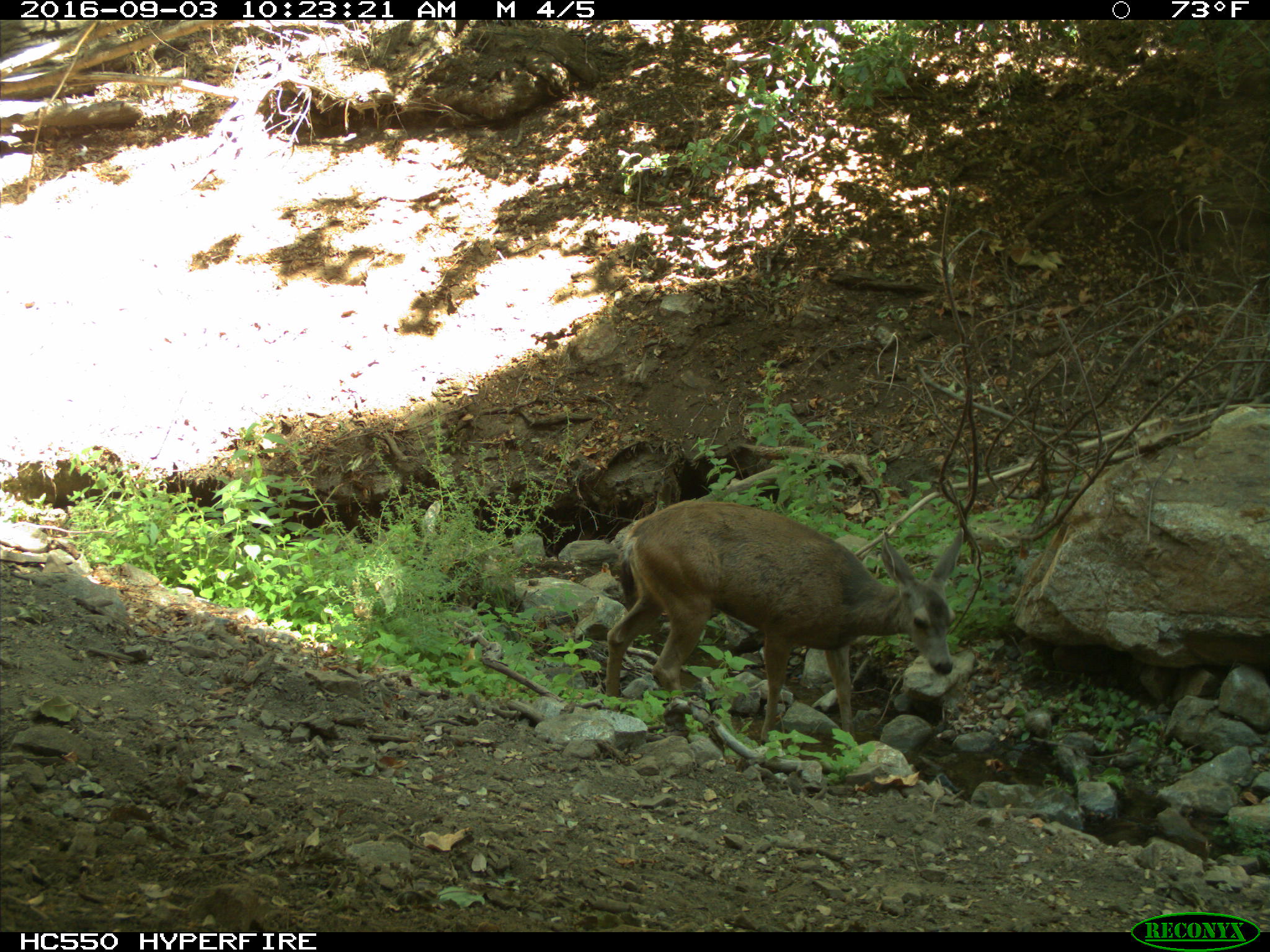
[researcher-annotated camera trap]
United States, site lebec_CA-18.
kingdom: Animalia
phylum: Chordata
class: Mammalia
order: Artiodactyla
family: Cervidae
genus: Odocoileus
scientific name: Odocoileus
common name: deer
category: unidentified deer